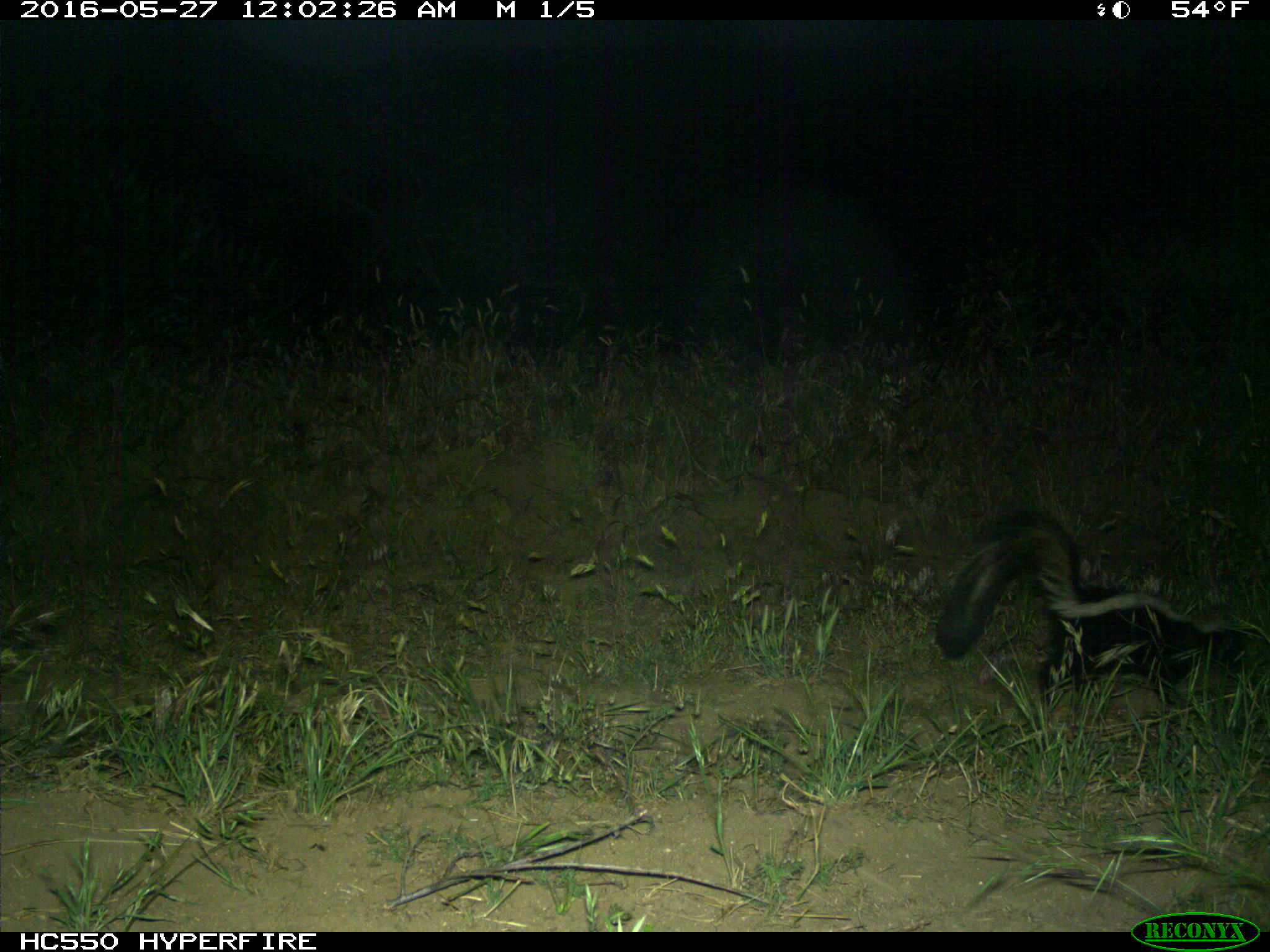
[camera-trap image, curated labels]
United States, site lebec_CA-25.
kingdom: Animalia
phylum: Chordata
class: Mammalia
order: Carnivora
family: Mephitidae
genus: Mephitis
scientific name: Mephitis mephitis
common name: striped skunk